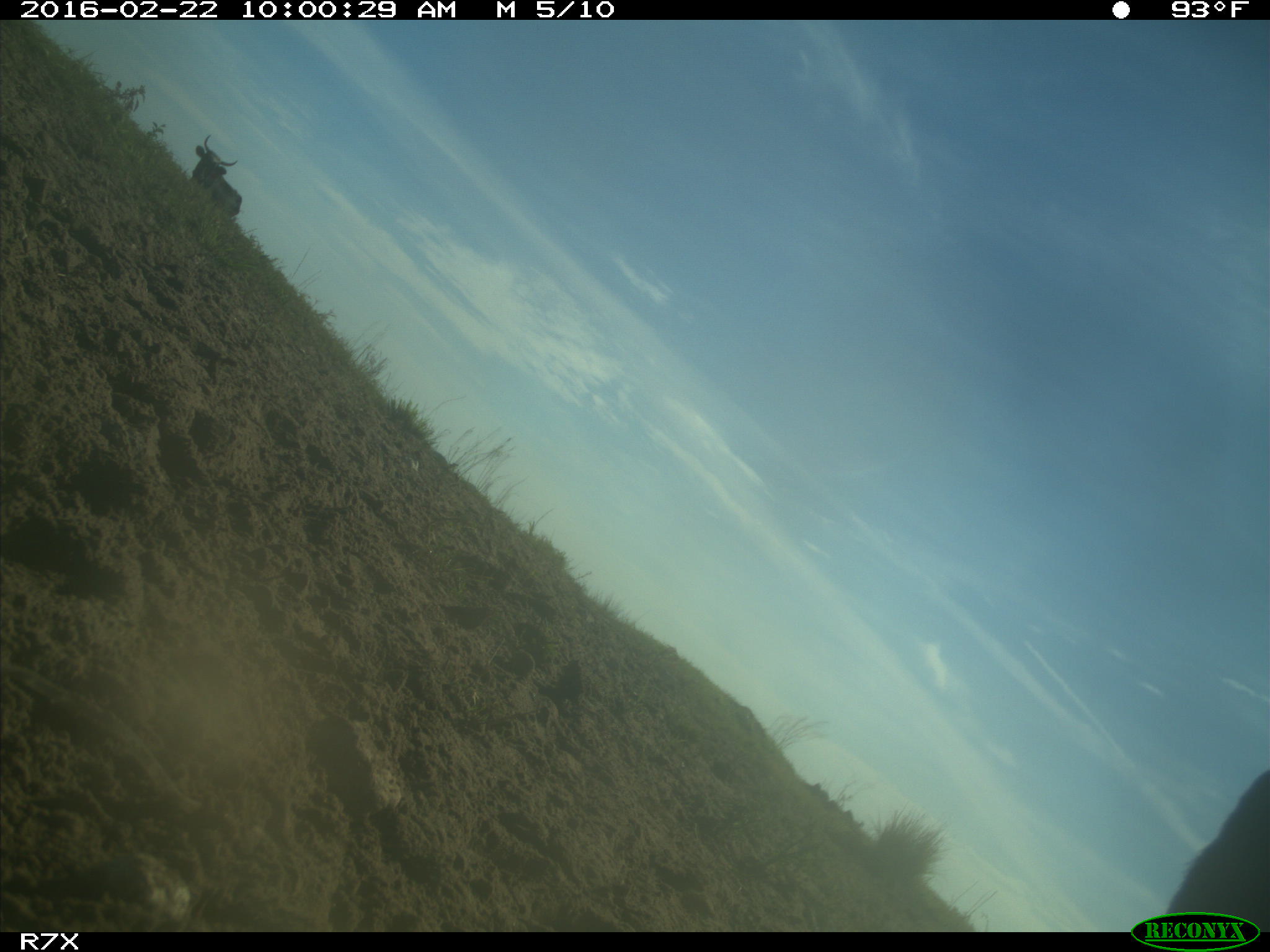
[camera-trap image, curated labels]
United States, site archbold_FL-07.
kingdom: Animalia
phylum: Chordata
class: Mammalia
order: Artiodactyla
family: Bovidae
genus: Bos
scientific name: Bos taurus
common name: domestic cow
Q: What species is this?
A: Bos taurus (domestic cow).